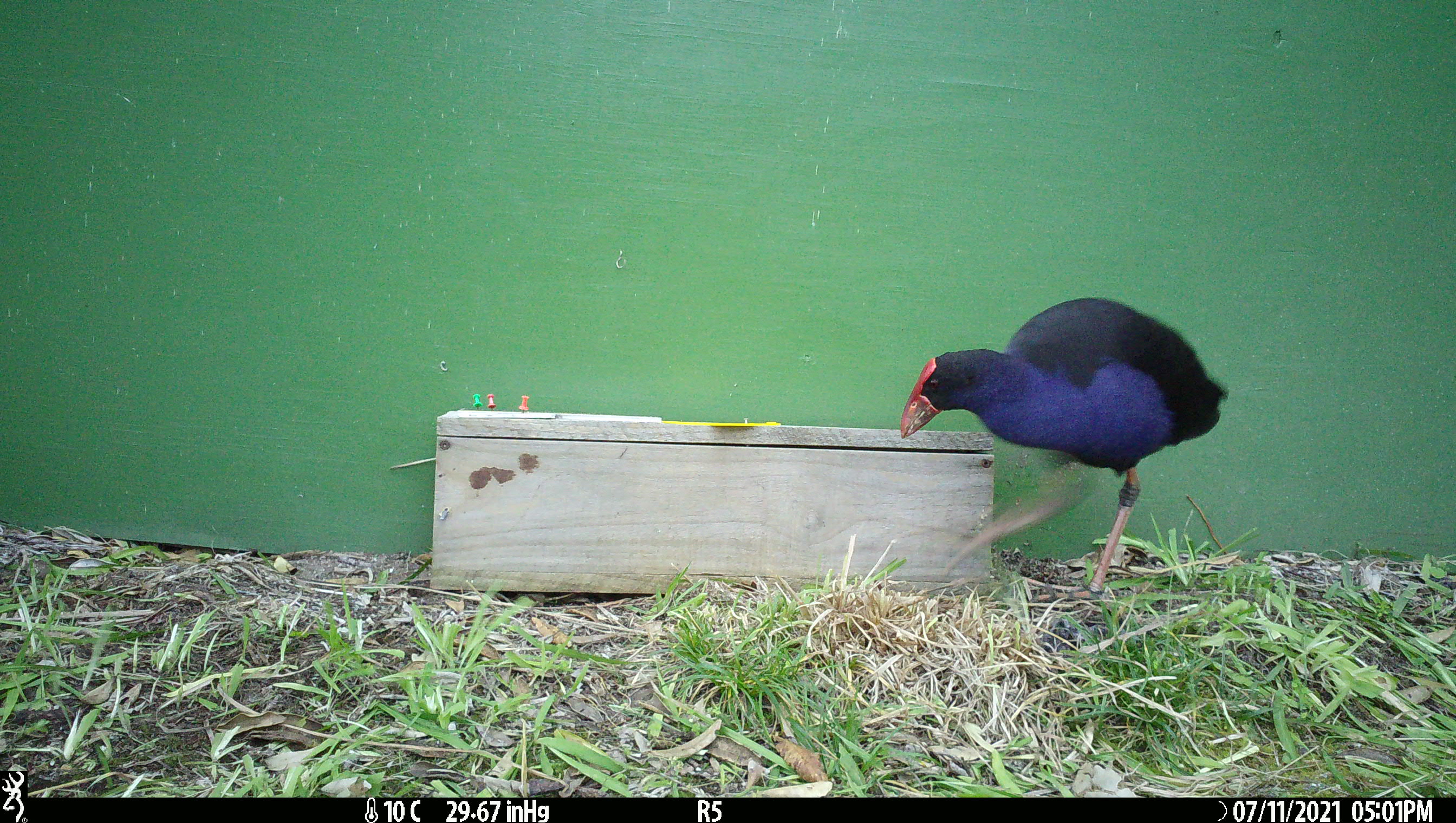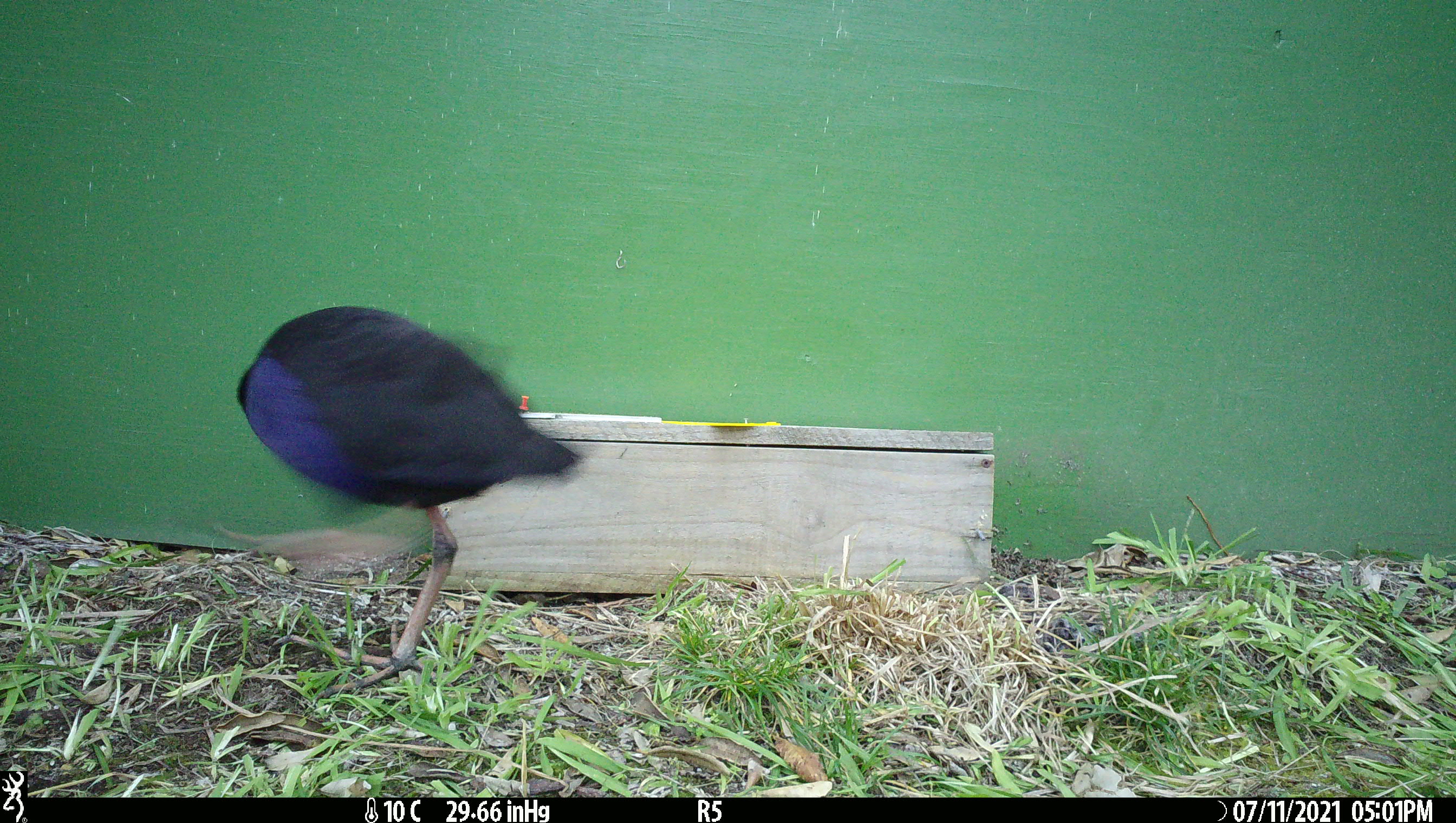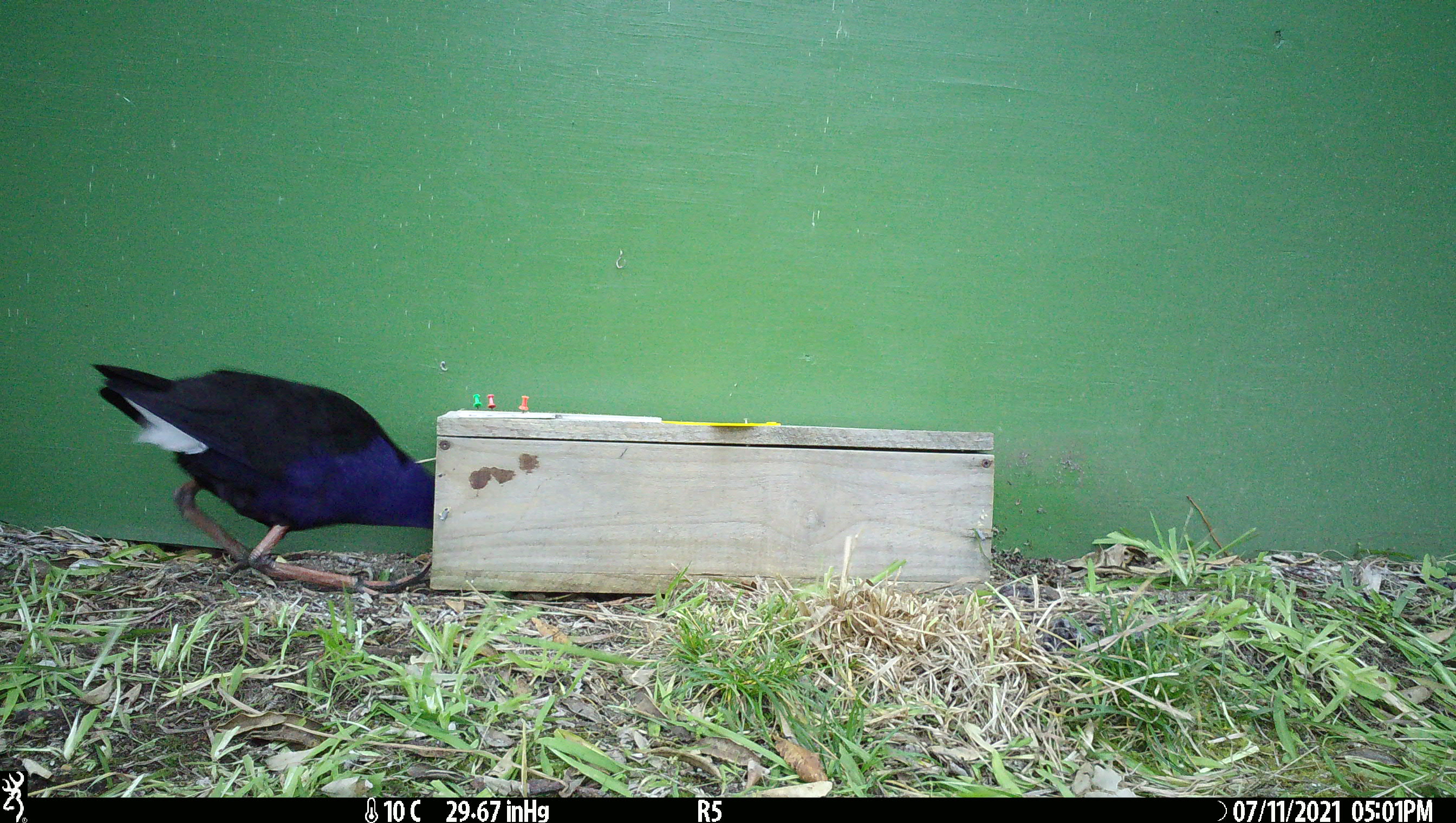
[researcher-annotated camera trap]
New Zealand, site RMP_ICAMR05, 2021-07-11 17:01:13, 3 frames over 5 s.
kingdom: Animalia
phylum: Chordata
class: Aves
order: Gruiformes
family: Rallidae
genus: Porphyrio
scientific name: Porphyrio melanotus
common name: australasian swamphen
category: pukeko